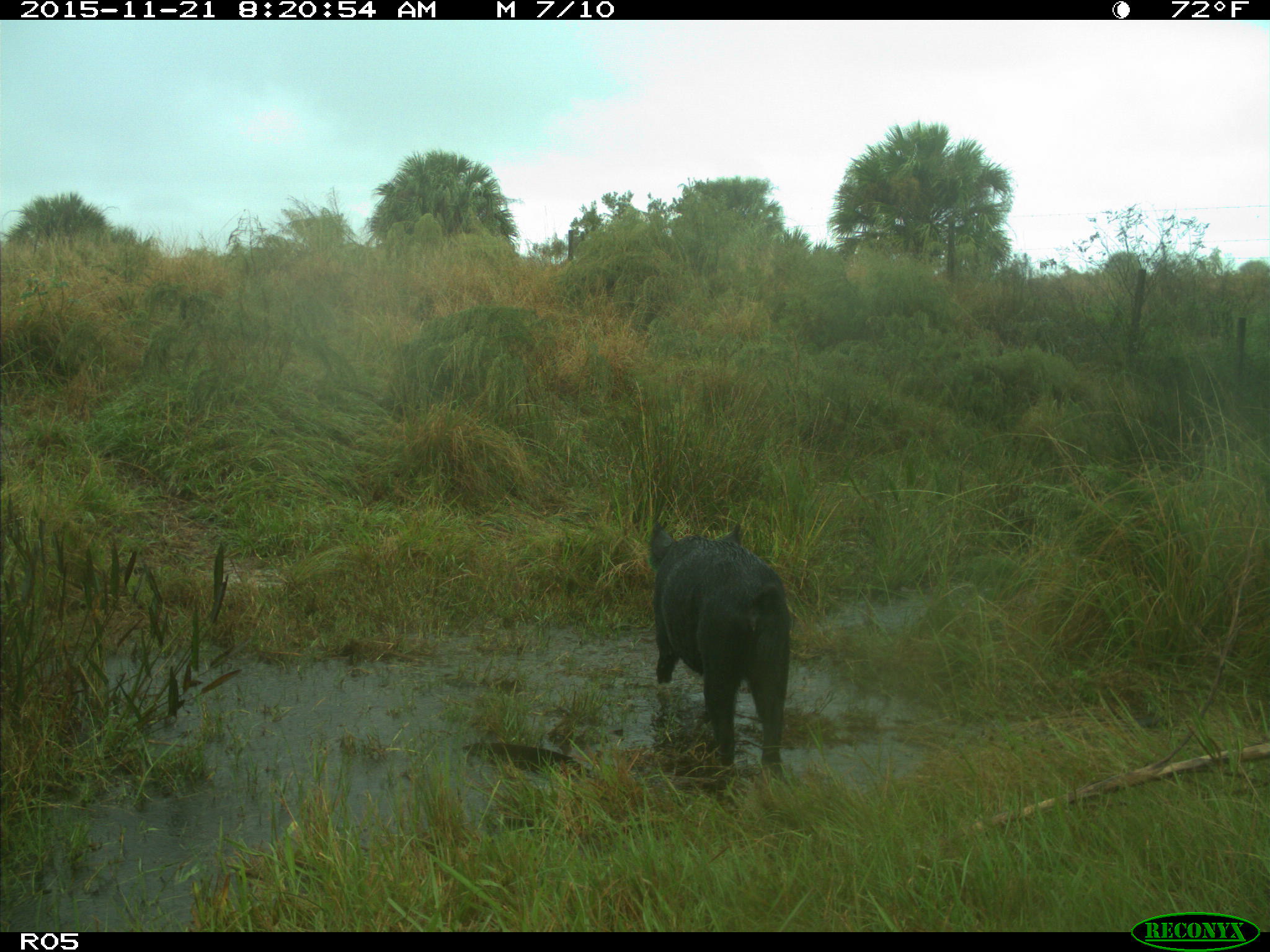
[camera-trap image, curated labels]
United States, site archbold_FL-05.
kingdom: Animalia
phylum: Chordata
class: Mammalia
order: Artiodactyla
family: Suidae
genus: Sus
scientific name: Sus scrofa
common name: wild boar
Sus scrofa (wild boar).